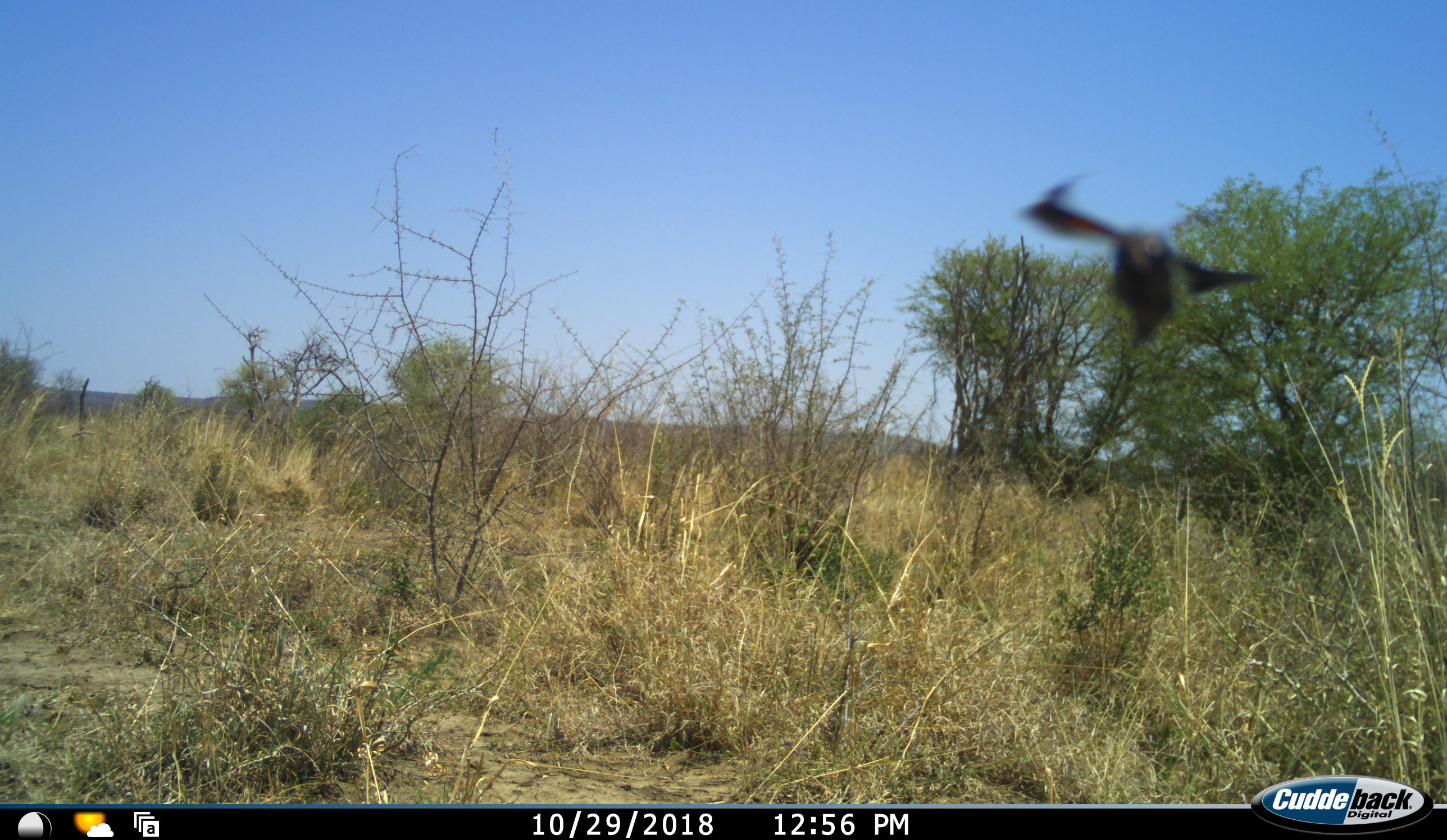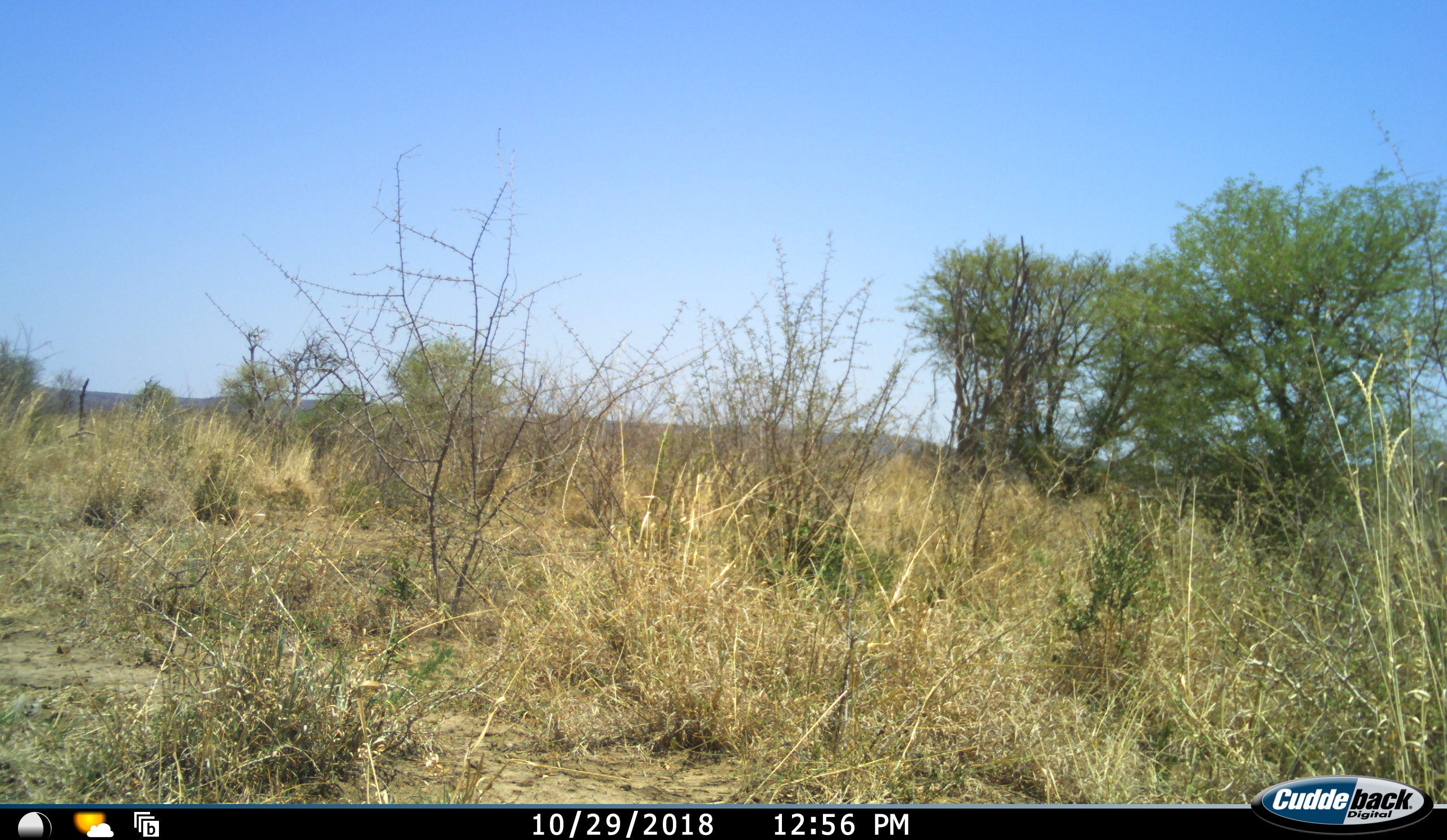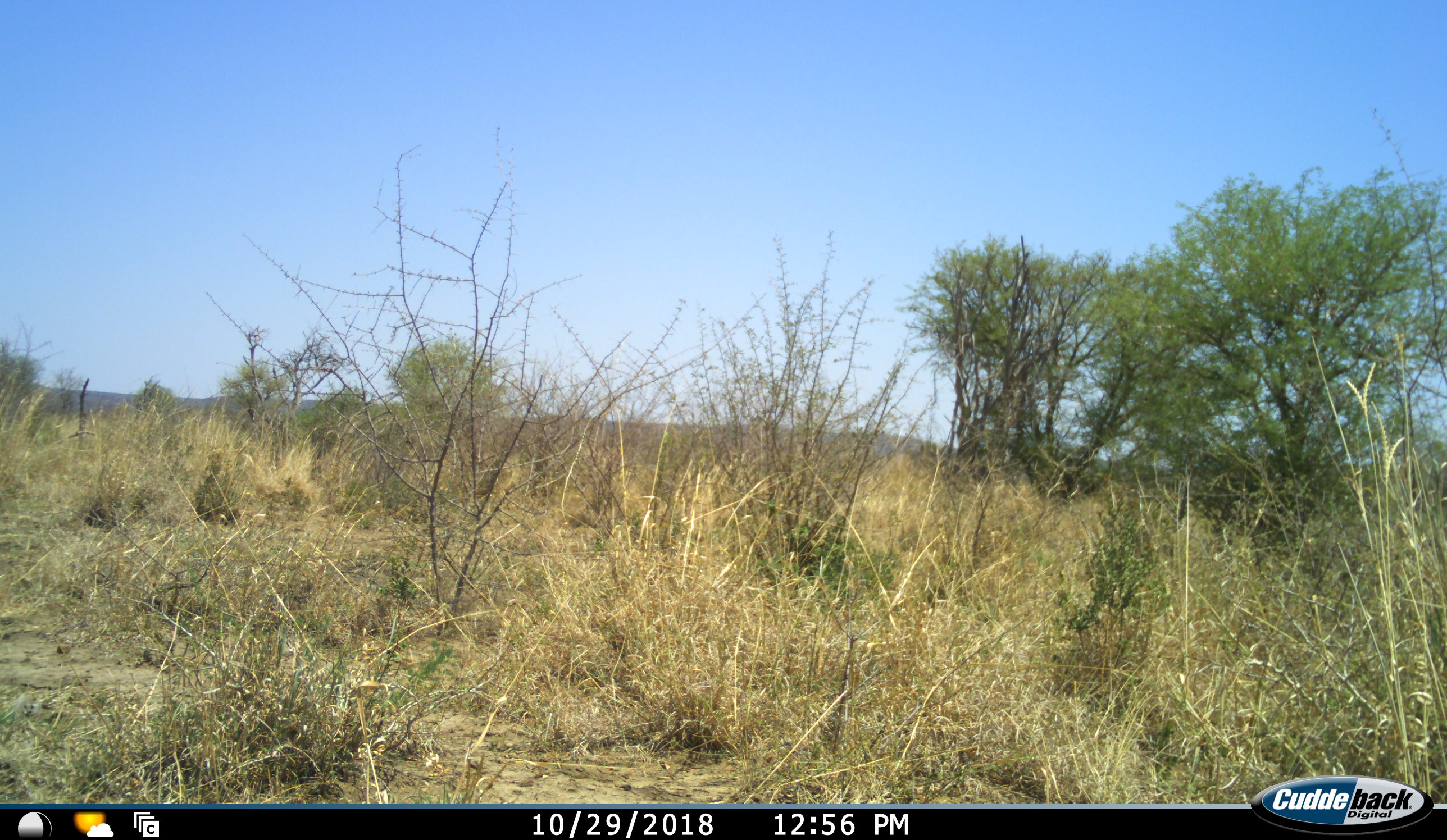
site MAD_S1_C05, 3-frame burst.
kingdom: Animalia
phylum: Chordata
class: Aves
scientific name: Aves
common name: bird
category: birdother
Birdother (bird) (Aves), count 1. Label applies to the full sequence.